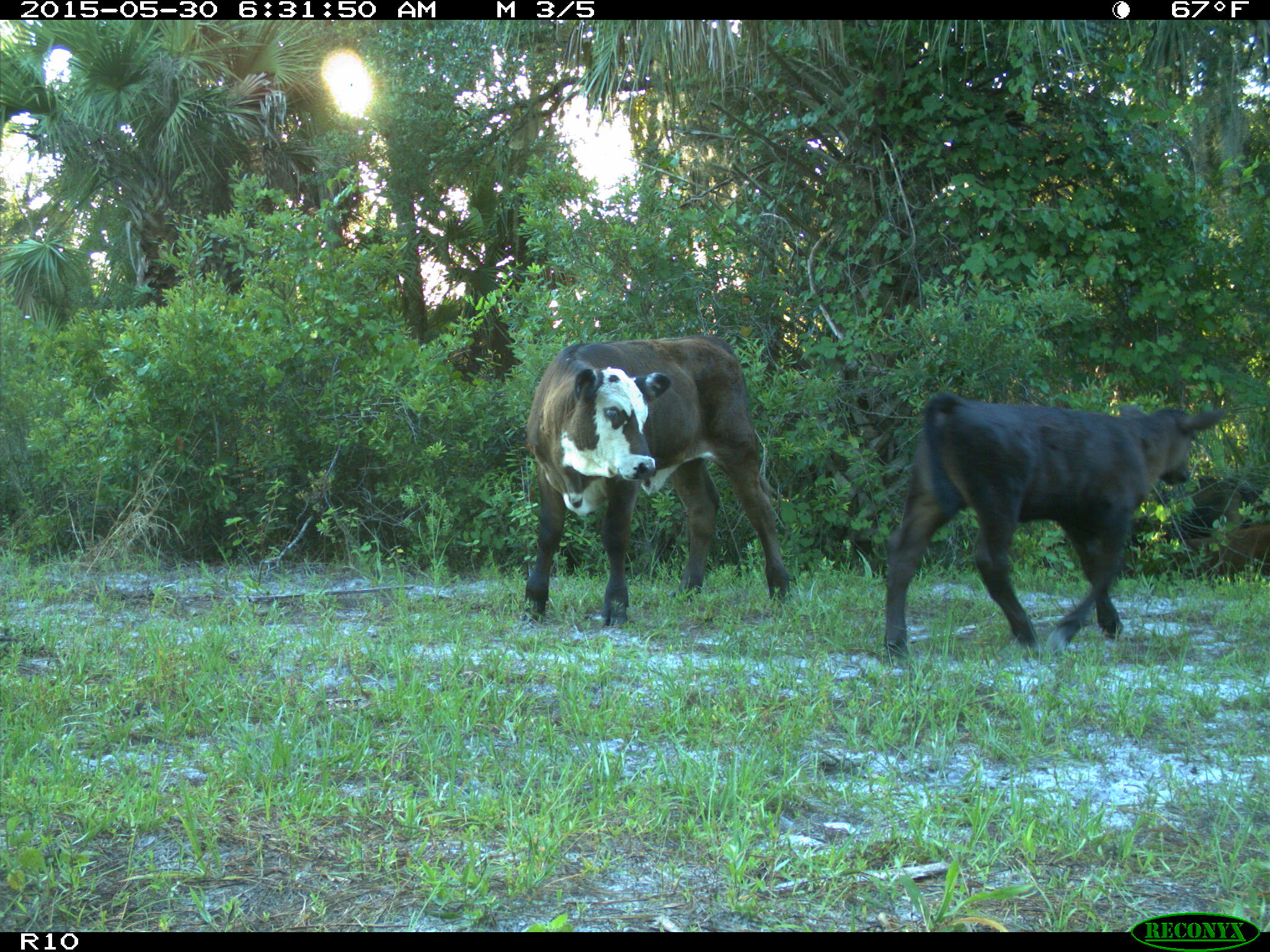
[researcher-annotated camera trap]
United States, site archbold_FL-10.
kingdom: Animalia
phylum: Chordata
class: Mammalia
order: Artiodactyla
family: Bovidae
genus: Bos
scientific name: Bos taurus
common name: domestic cow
Bos taurus (domestic cow).